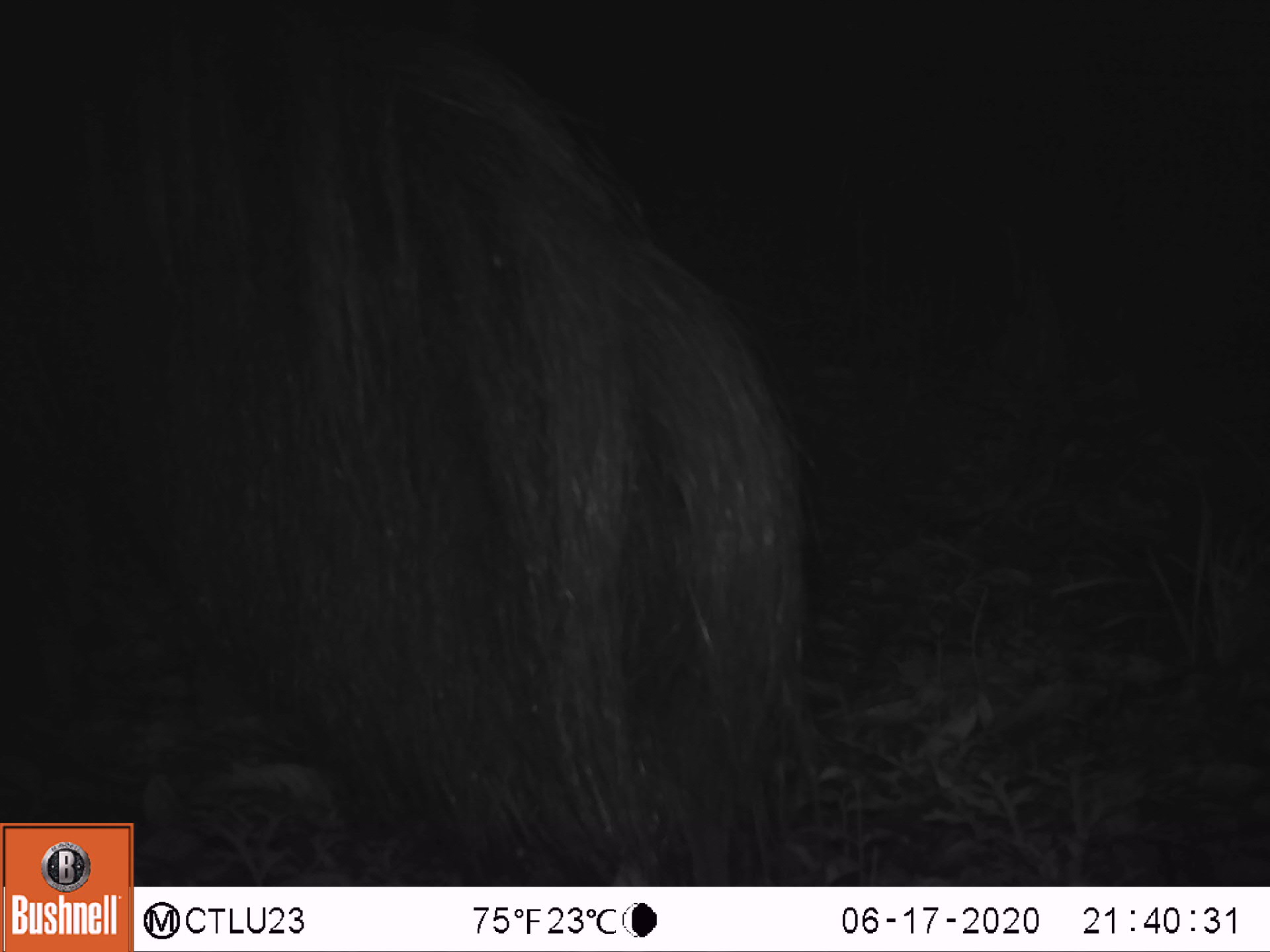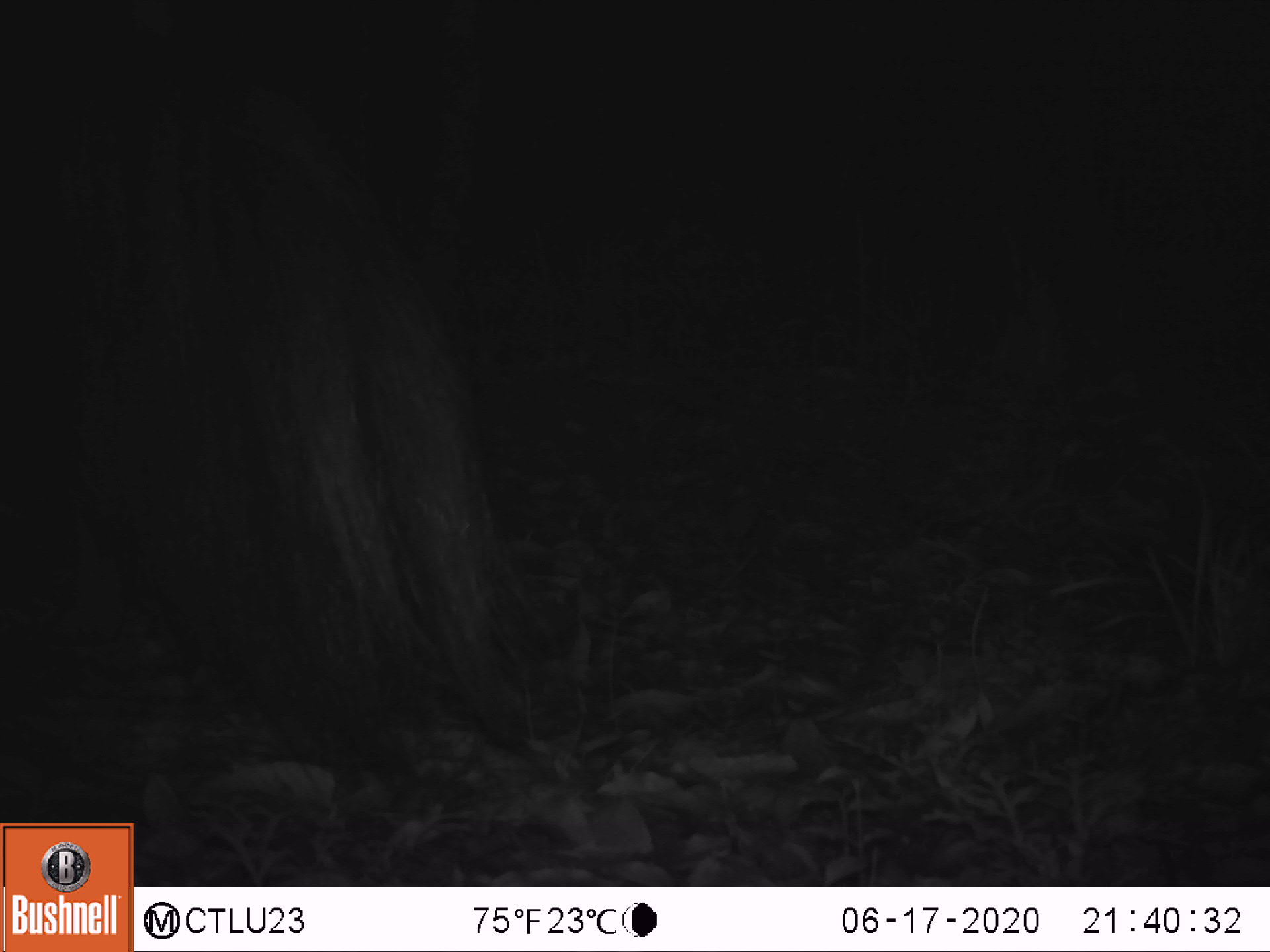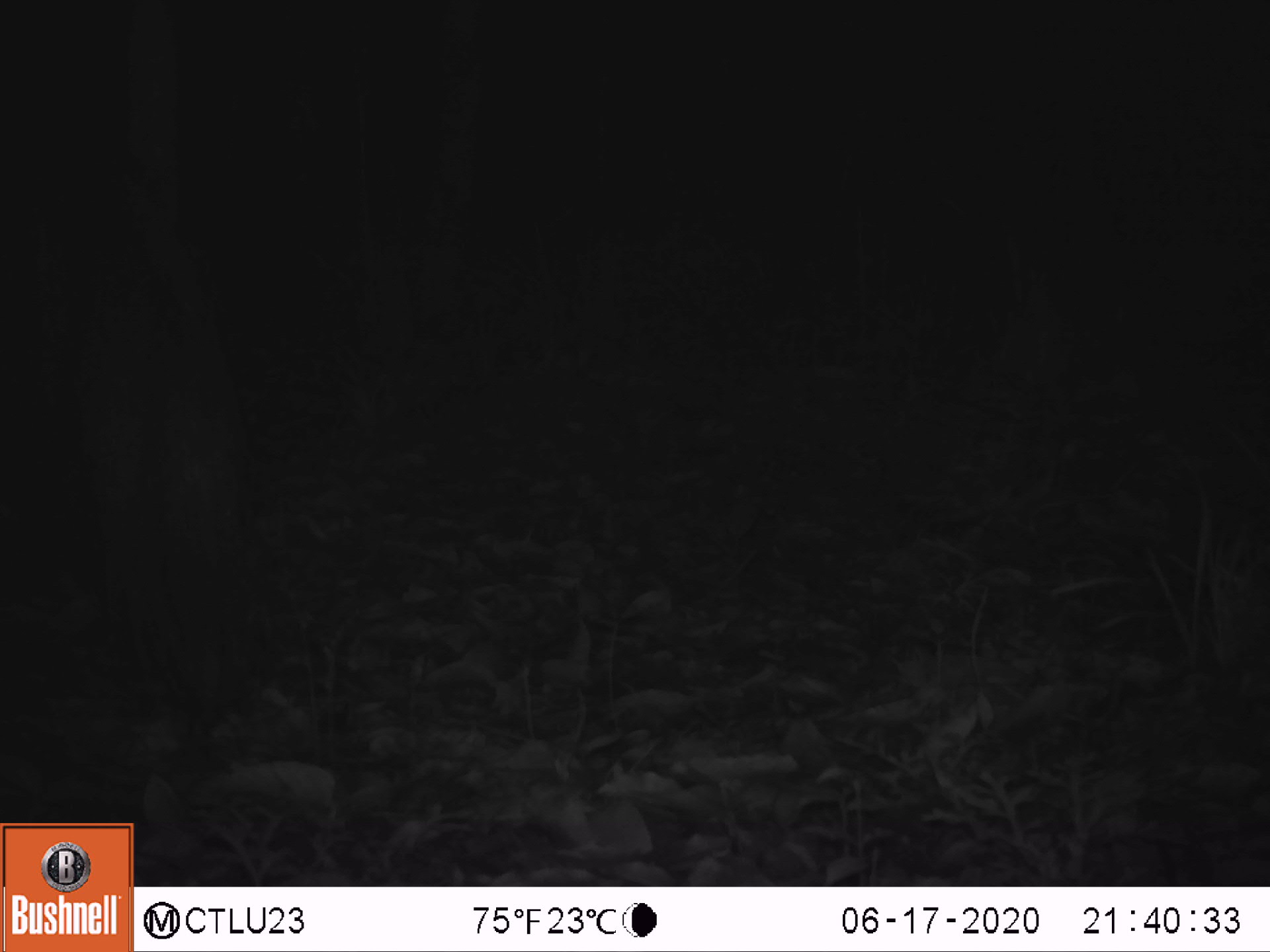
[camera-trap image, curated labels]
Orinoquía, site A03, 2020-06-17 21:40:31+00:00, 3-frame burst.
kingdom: Animalia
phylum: Chordata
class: Mammalia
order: Pilosa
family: Myrmecophagidae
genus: Myrmecophaga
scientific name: Myrmecophaga tridactyla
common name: giant anteater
Giant anteater (Myrmecophaga tridactyla).